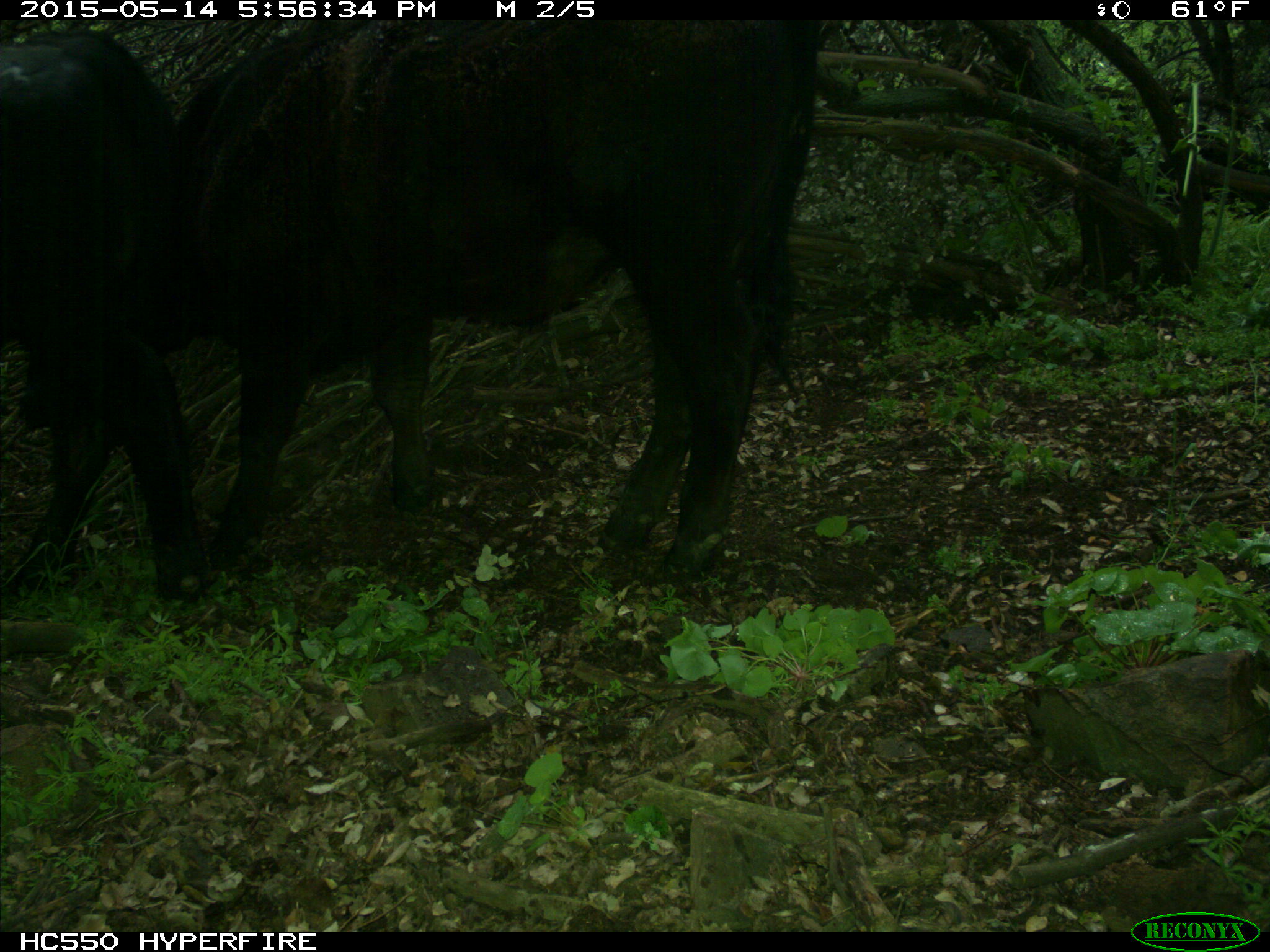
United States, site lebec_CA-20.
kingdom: Animalia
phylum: Chordata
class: Mammalia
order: Artiodactyla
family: Bovidae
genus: Bos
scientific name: Bos taurus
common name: domestic cow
Bos taurus (domestic cow).